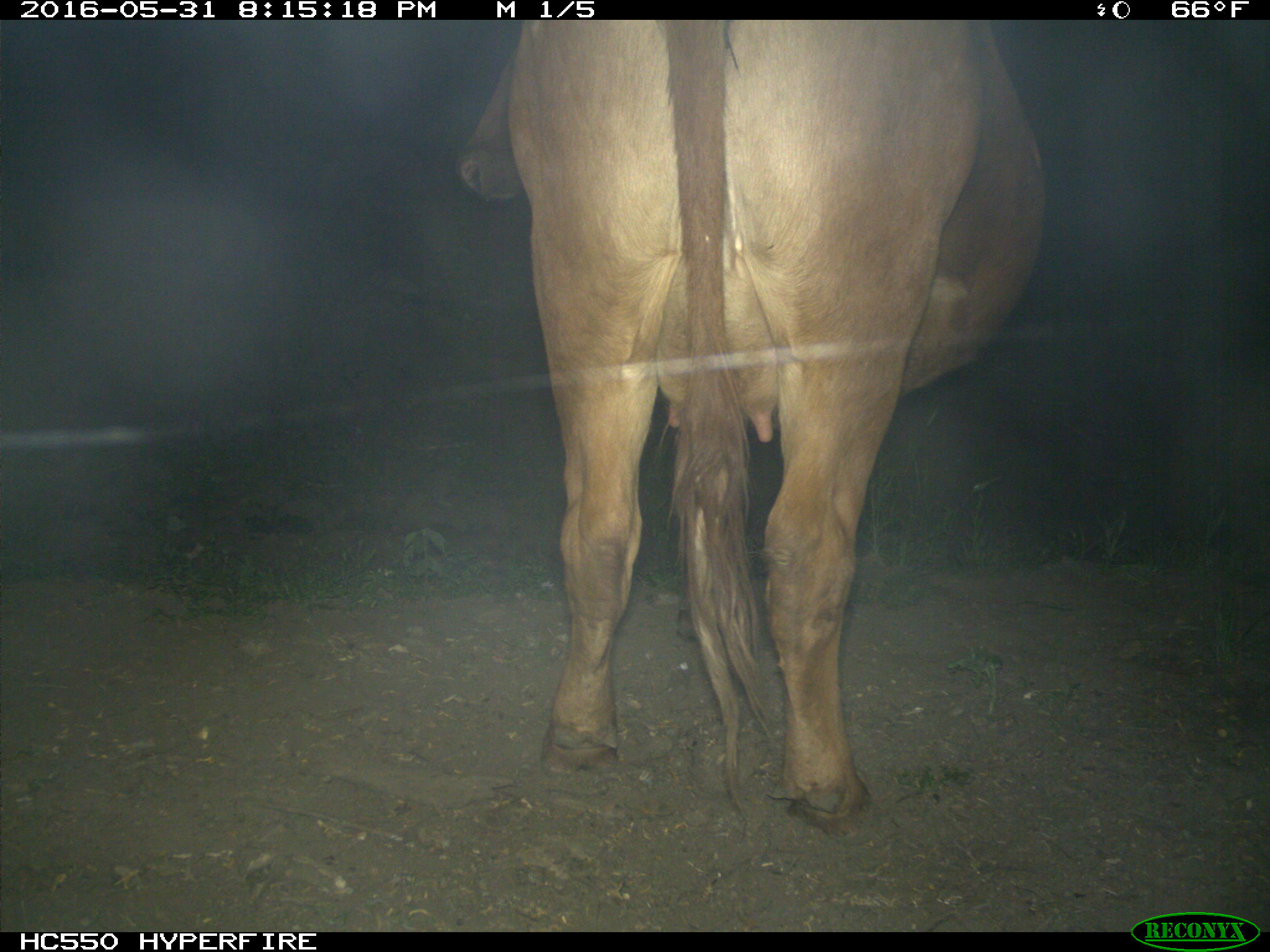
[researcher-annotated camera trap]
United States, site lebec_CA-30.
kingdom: Animalia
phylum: Chordata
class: Mammalia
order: Artiodactyla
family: Bovidae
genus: Bos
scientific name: Bos taurus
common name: domestic cow